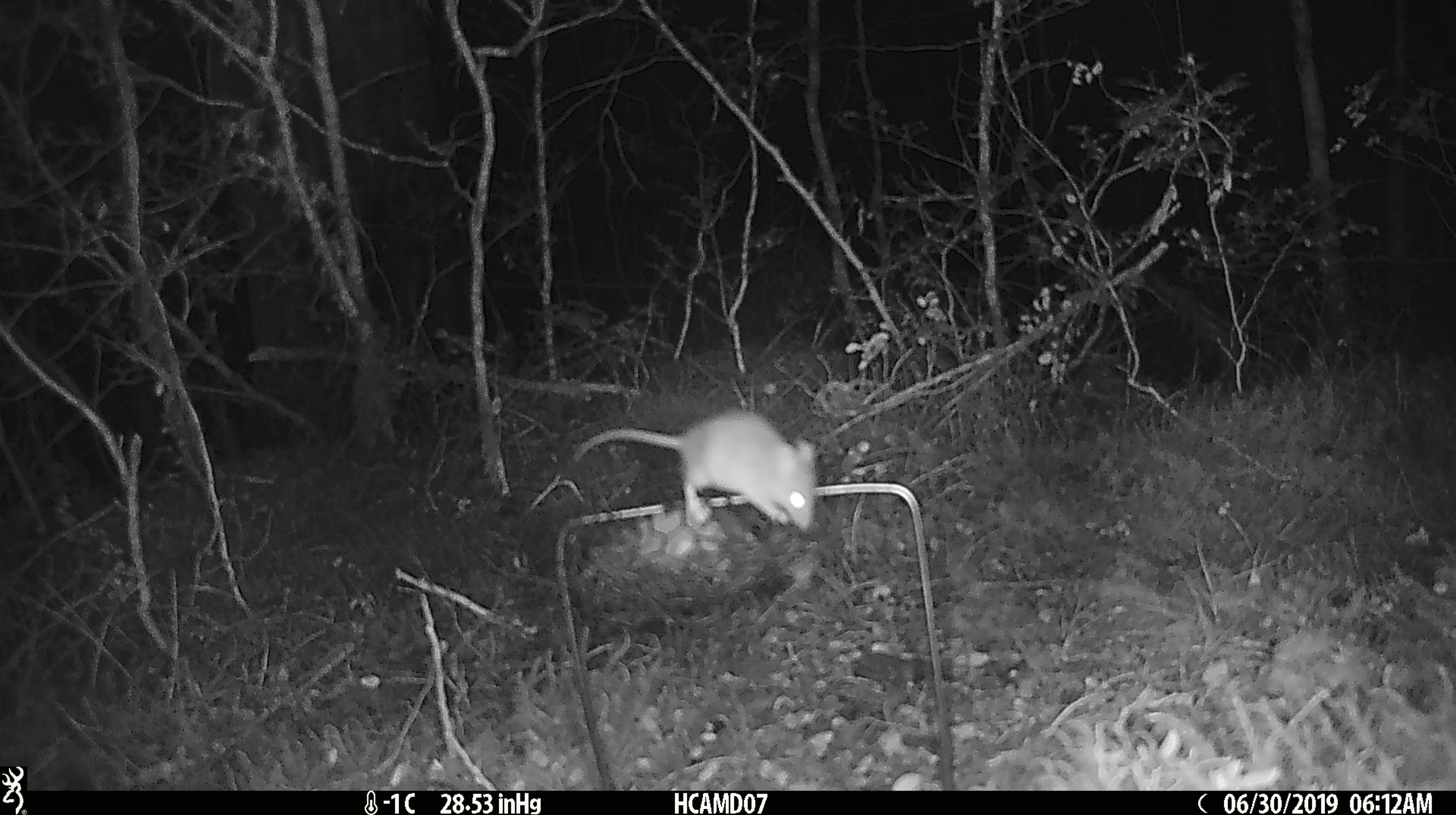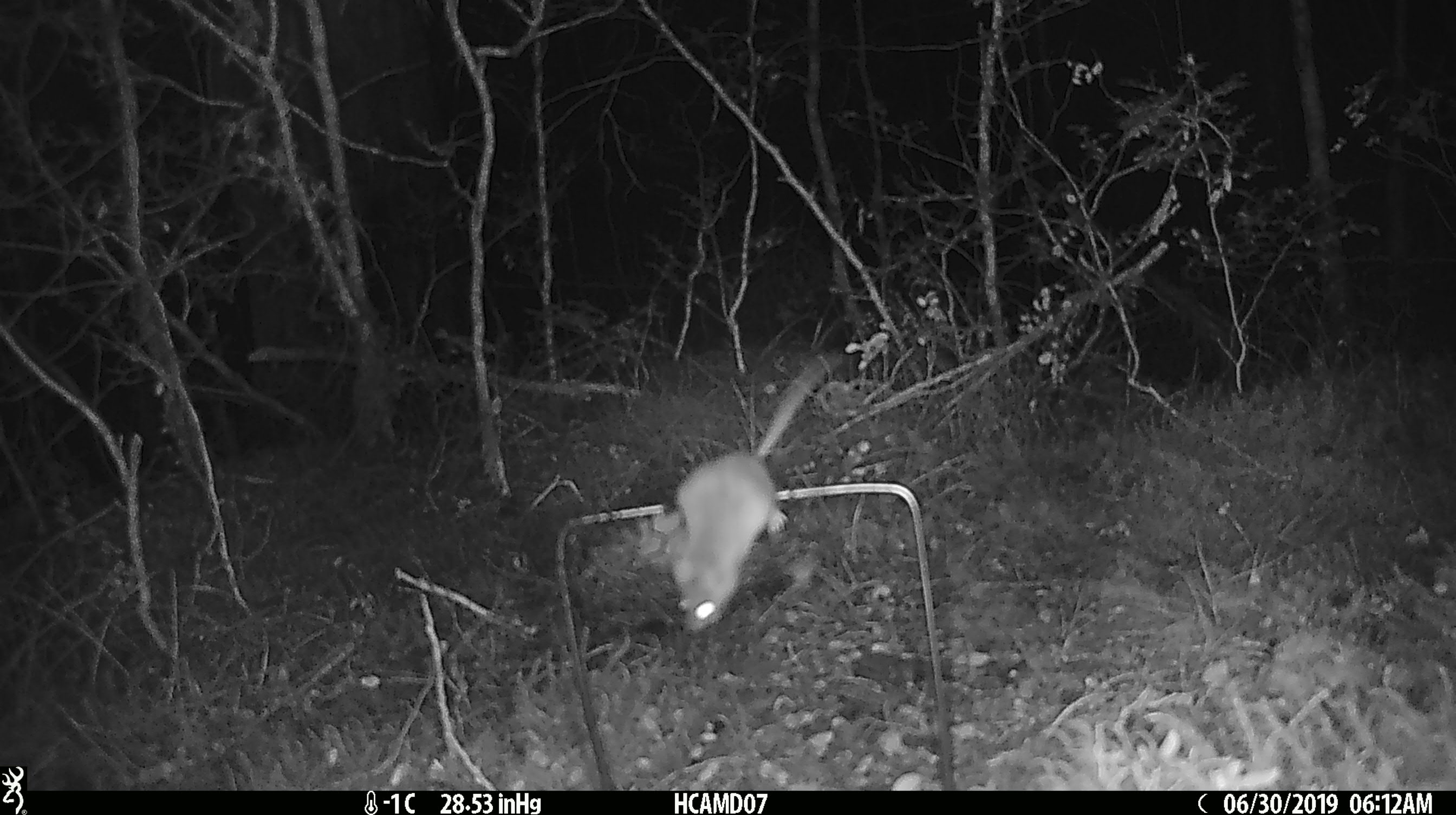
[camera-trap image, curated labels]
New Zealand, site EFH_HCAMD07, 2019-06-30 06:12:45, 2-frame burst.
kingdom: Animalia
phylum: Chordata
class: Mammalia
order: Rodentia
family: Muridae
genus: Mus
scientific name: Mus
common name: mouse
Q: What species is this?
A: Mouse (Mus).